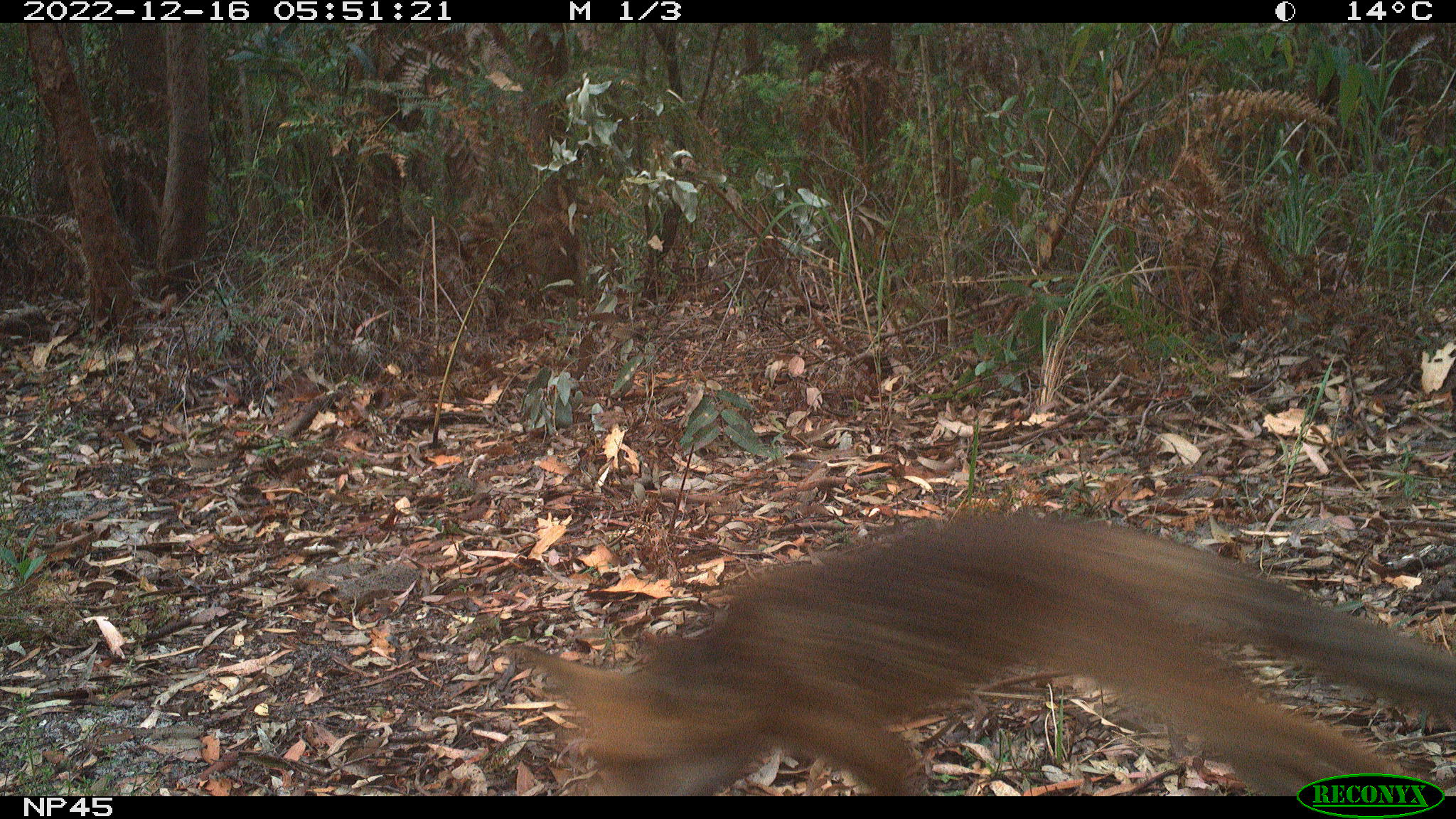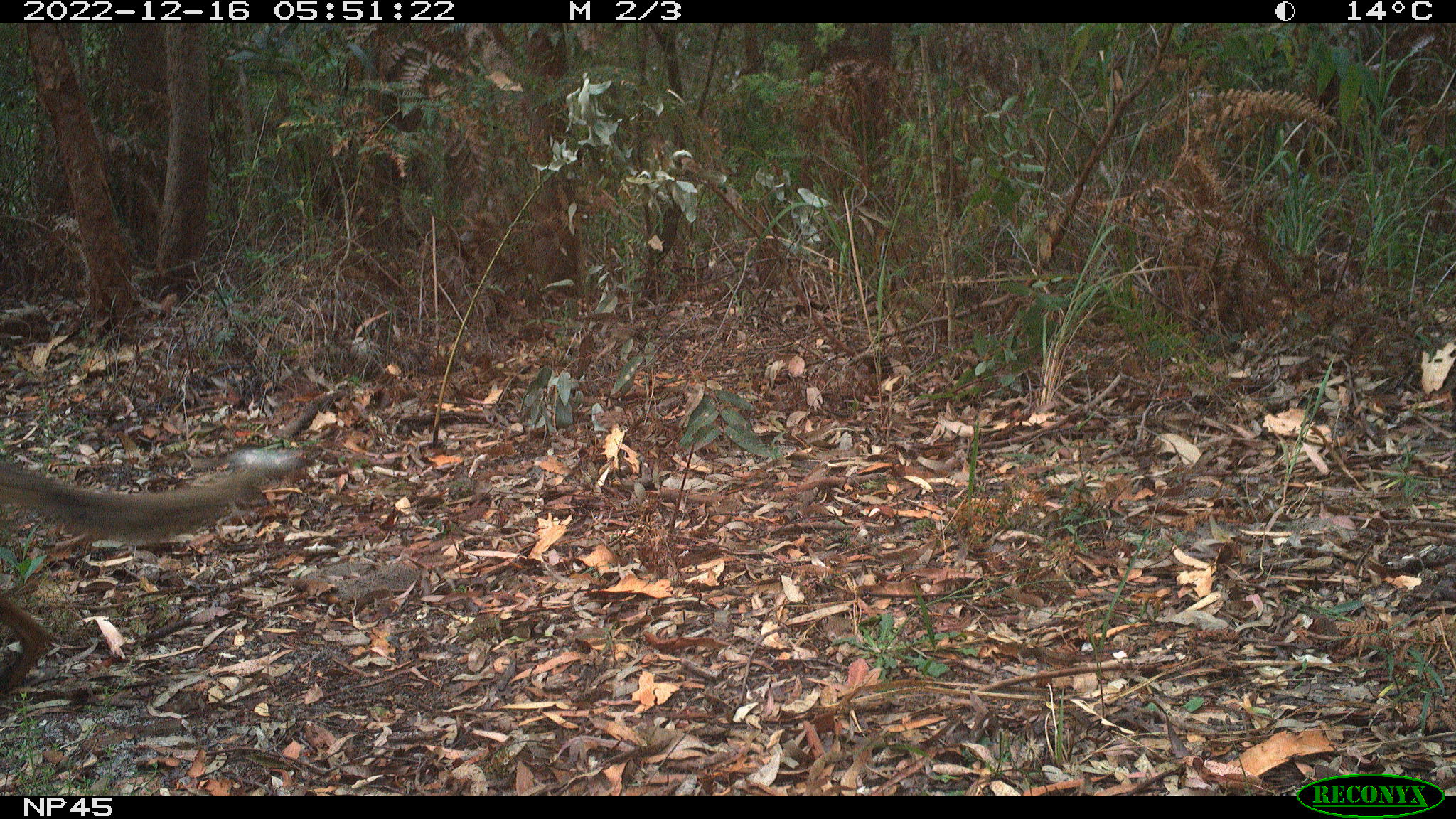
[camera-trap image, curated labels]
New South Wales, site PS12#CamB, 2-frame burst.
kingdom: Animalia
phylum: Chordata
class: Mammalia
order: Carnivora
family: Canidae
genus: Vulpes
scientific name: Vulpes vulpes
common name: red fox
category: fox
Fox (red fox) (Vulpes vulpes).